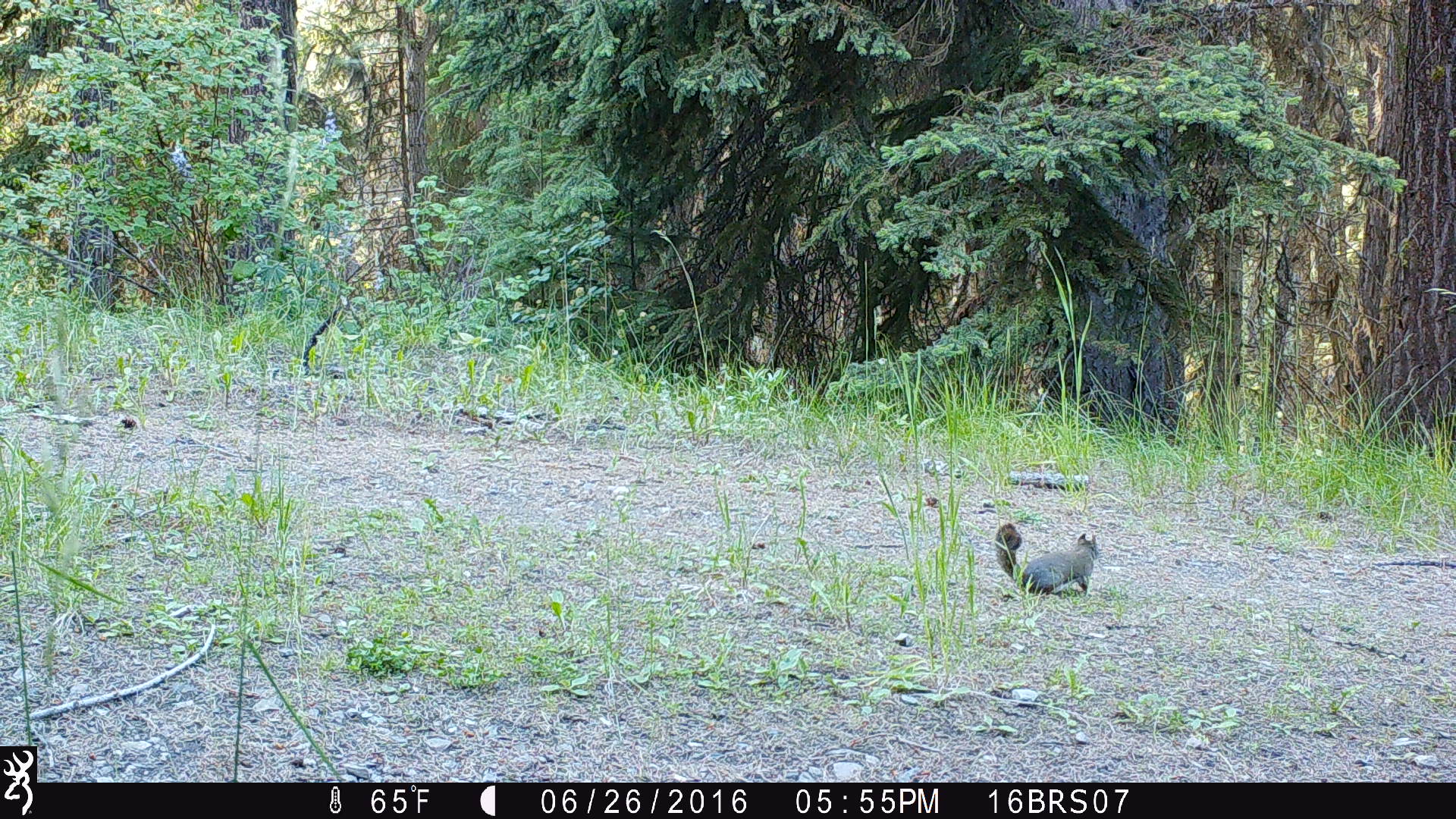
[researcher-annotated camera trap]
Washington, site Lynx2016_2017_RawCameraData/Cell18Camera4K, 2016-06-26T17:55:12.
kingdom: Animalia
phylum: Chordata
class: Mammalia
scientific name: Mammalia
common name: small mammal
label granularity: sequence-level